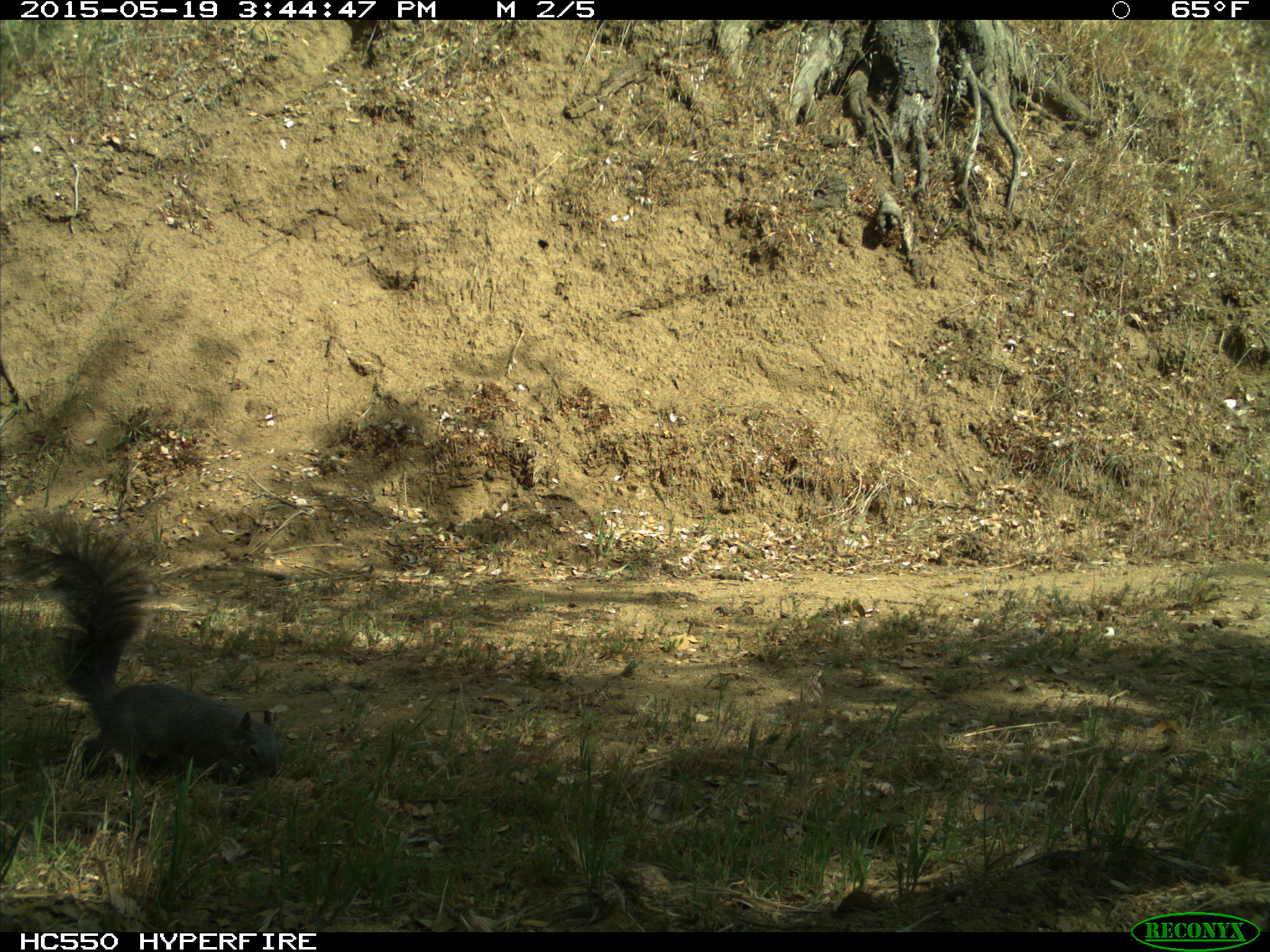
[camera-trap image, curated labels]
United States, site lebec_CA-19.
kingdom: Animalia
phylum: Chordata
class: Mammalia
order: Rodentia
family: Sciuridae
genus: Sciurus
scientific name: Sciurus carolinensis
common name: eastern gray squirrel